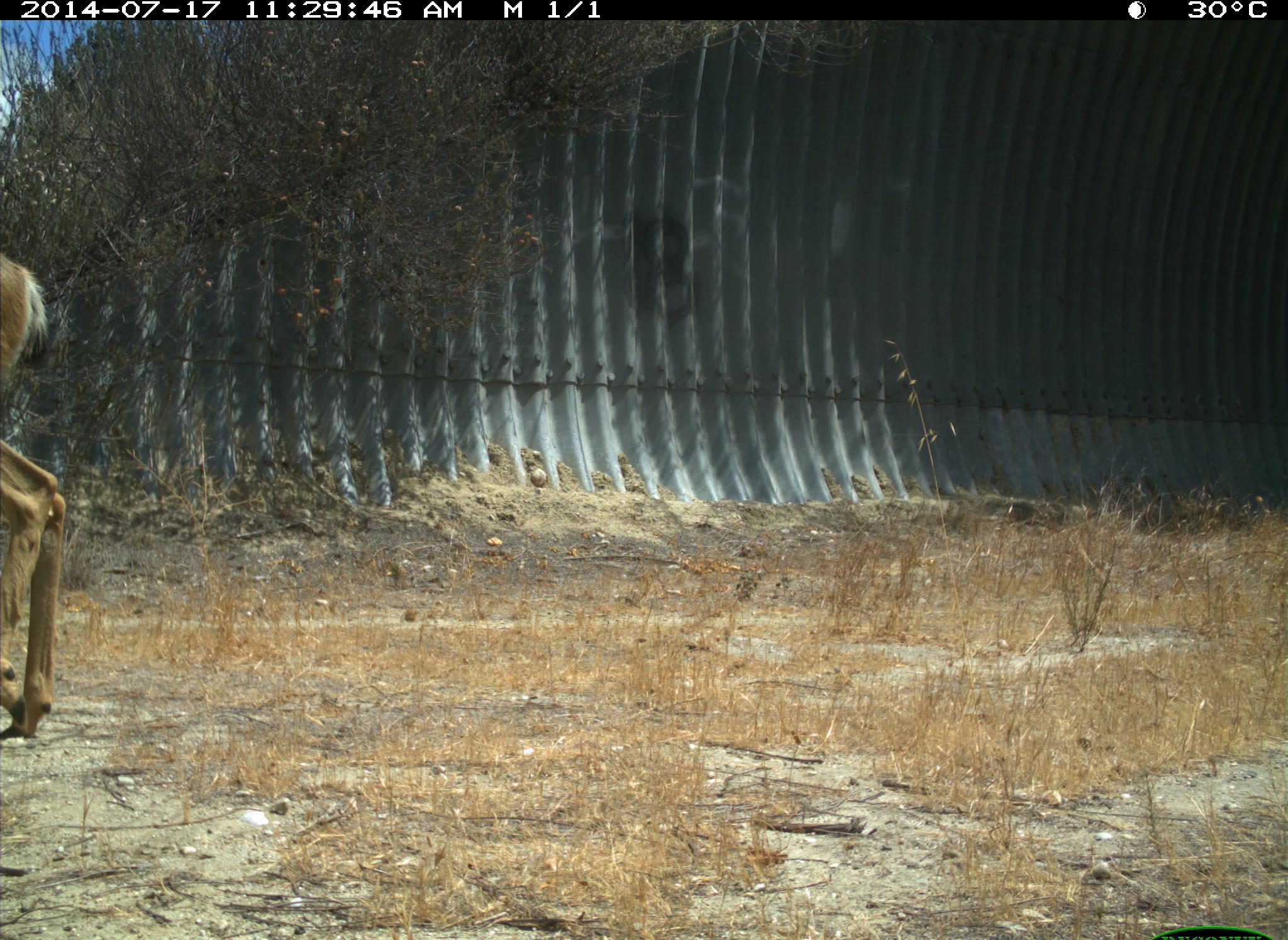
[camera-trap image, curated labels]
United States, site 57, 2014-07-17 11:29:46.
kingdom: Animalia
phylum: Chordata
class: Mammalia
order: Artiodactyla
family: Cervidae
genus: Odocoileus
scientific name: Odocoileus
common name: deer